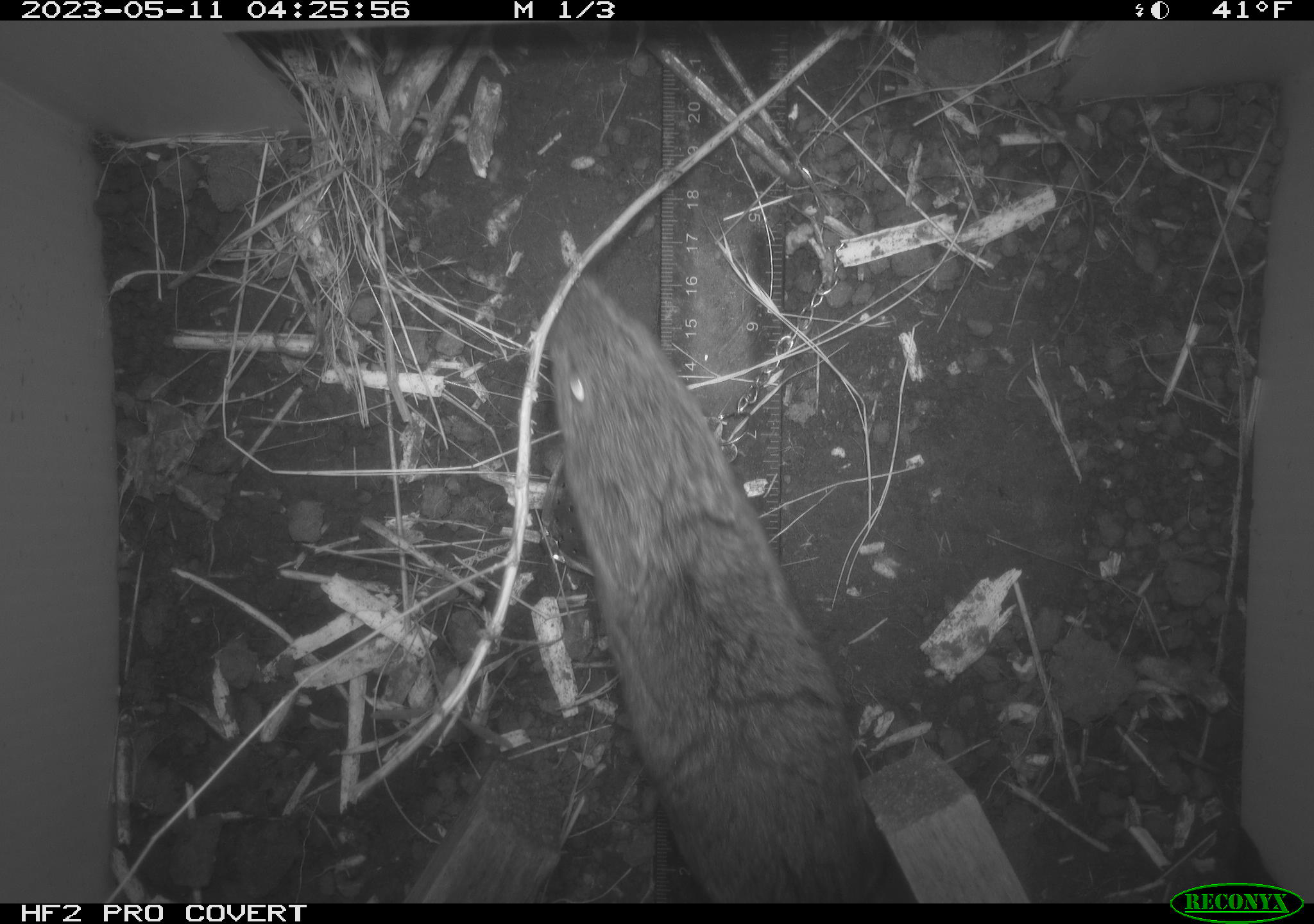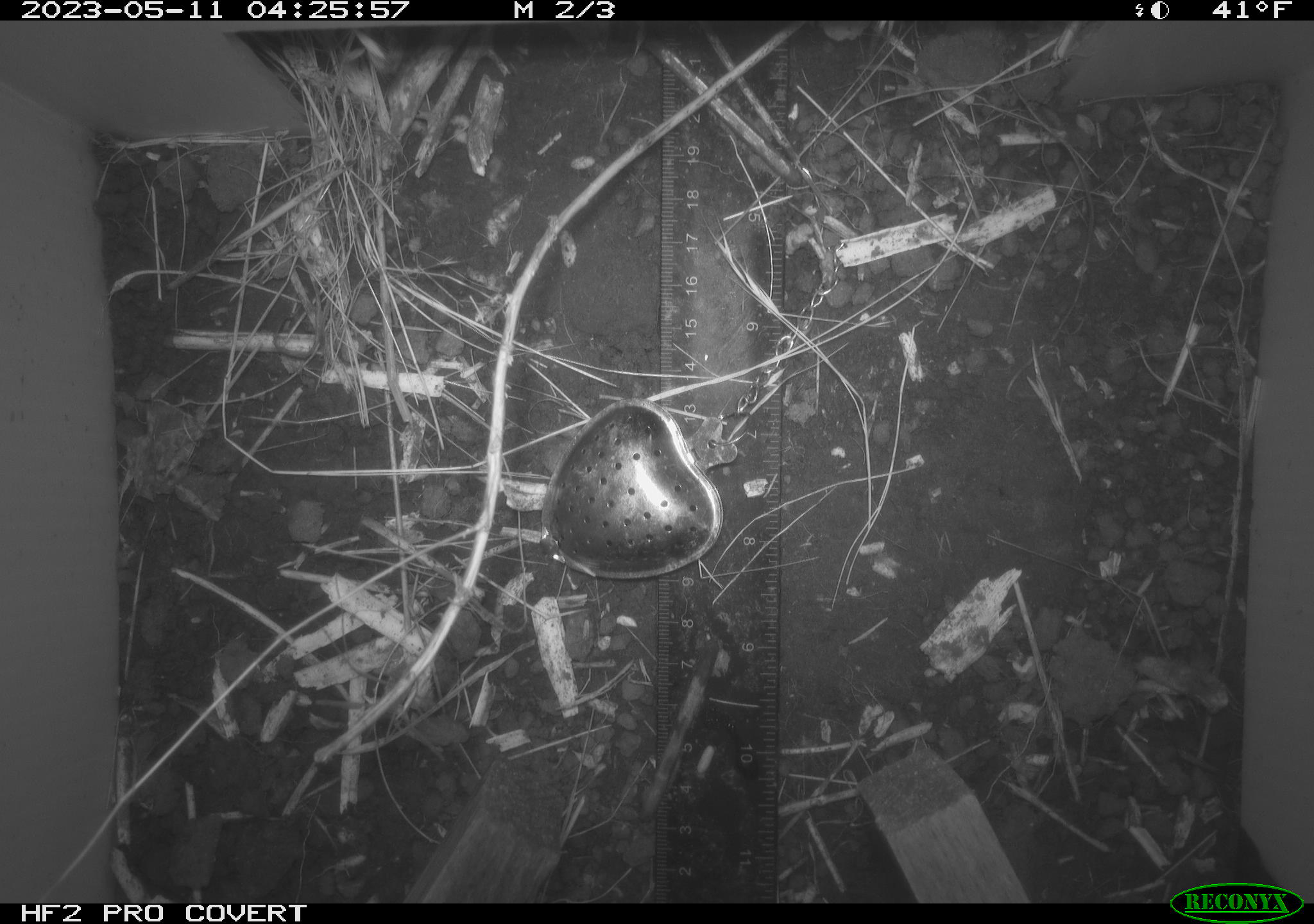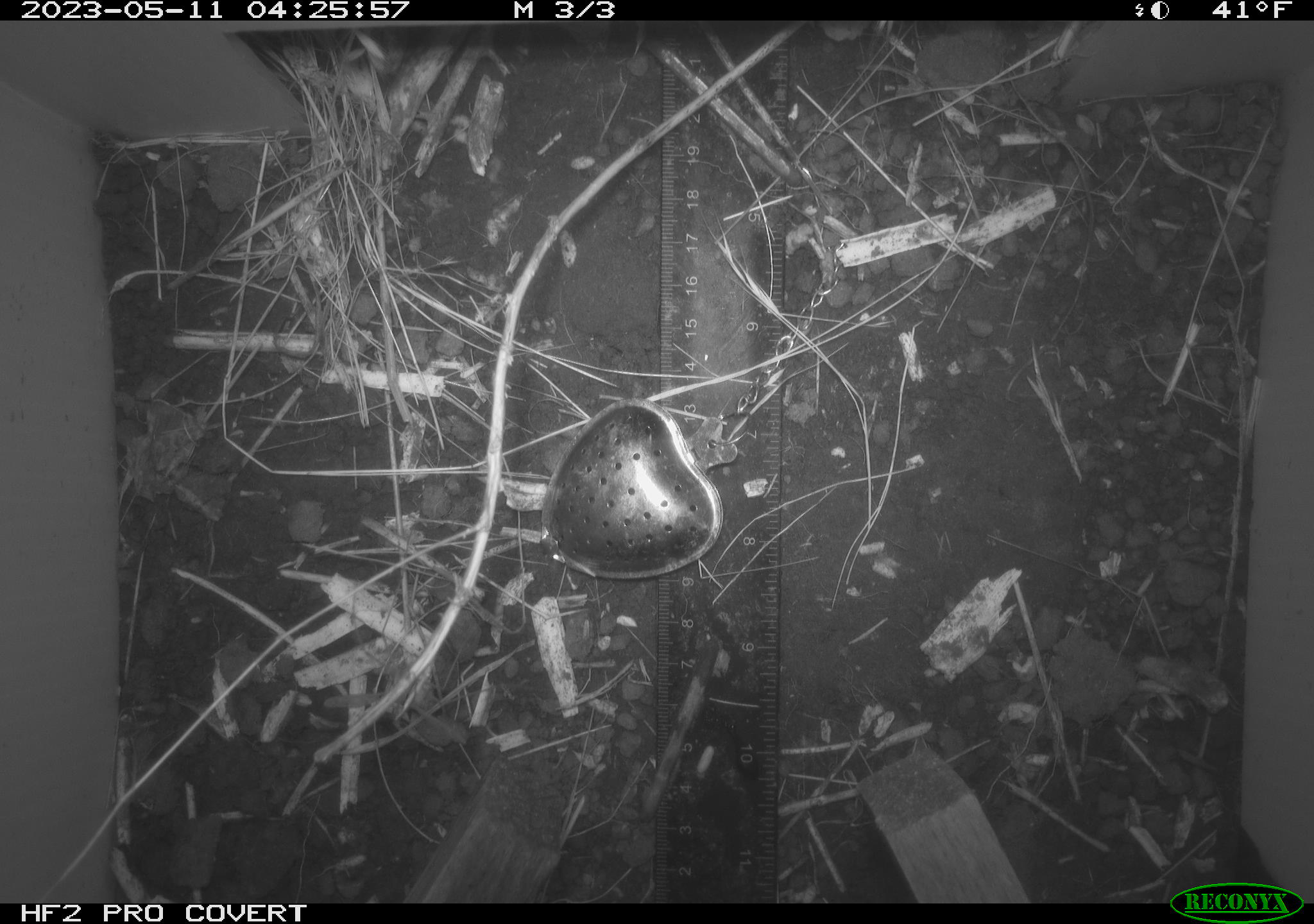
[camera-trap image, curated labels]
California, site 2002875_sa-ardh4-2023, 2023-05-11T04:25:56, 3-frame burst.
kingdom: Animalia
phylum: Chordata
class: Mammalia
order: Rodentia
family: Cricetidae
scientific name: Arvicolinae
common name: voles, lemmings, and muskrats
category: arvicolinae subfamily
Arvicolinae subfamily (voles, lemmings, and muskrats) (Arvicolinae).